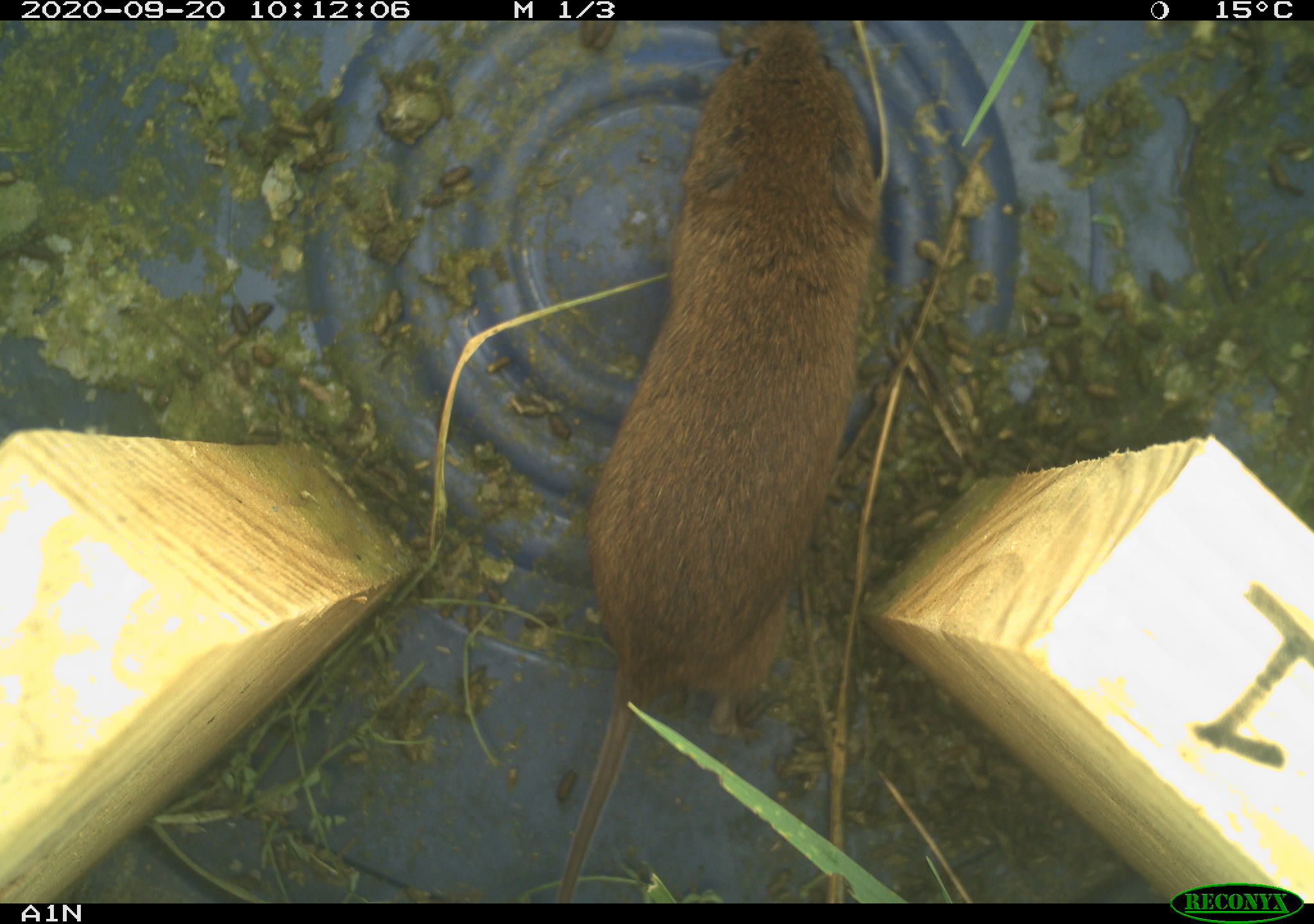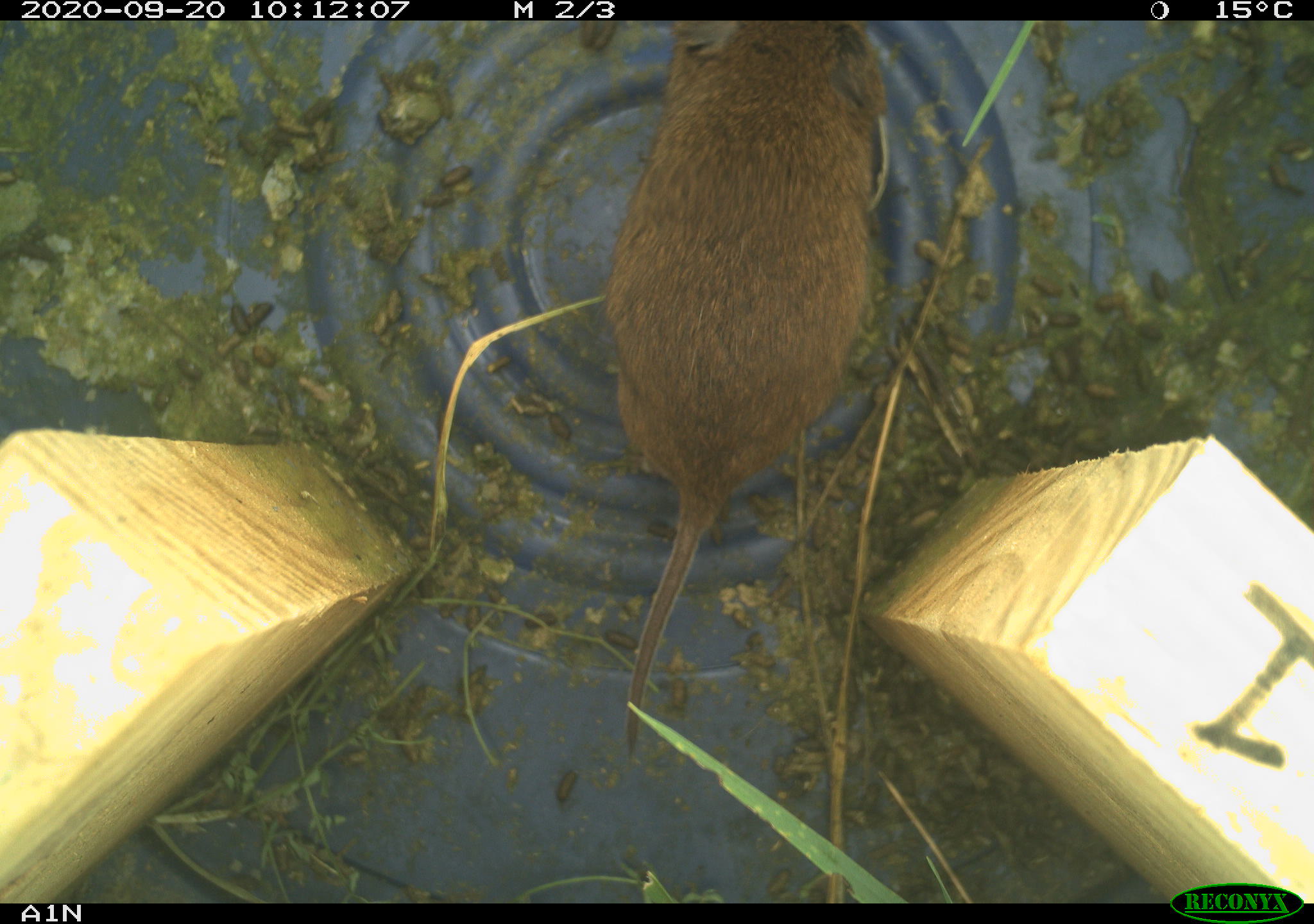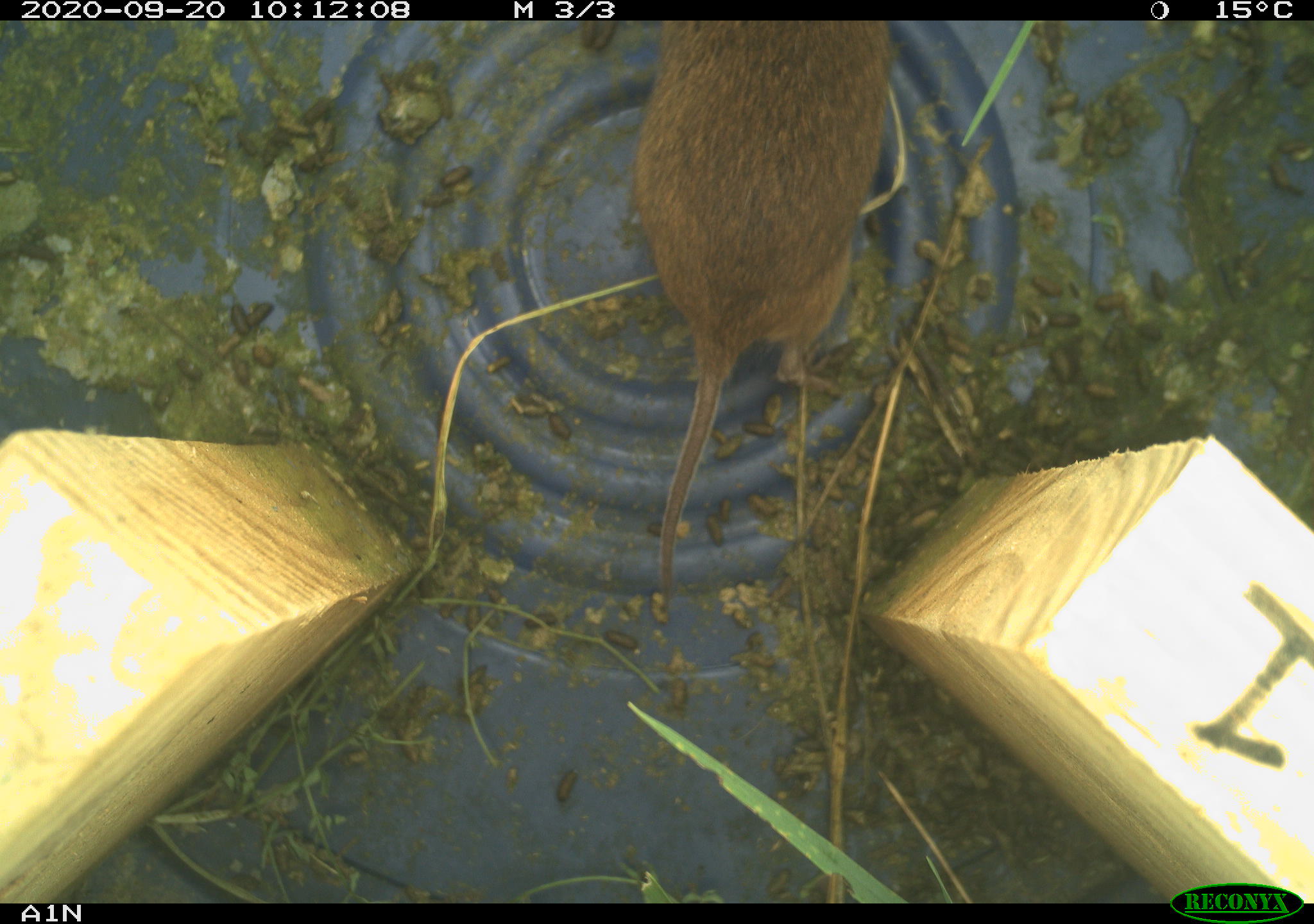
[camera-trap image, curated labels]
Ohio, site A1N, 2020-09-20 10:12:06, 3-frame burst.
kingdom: Animalia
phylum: Chordata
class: Mammalia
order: Rodentia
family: Cricetidae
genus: Microtus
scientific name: Microtus pennsylvanicus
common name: meadow vole